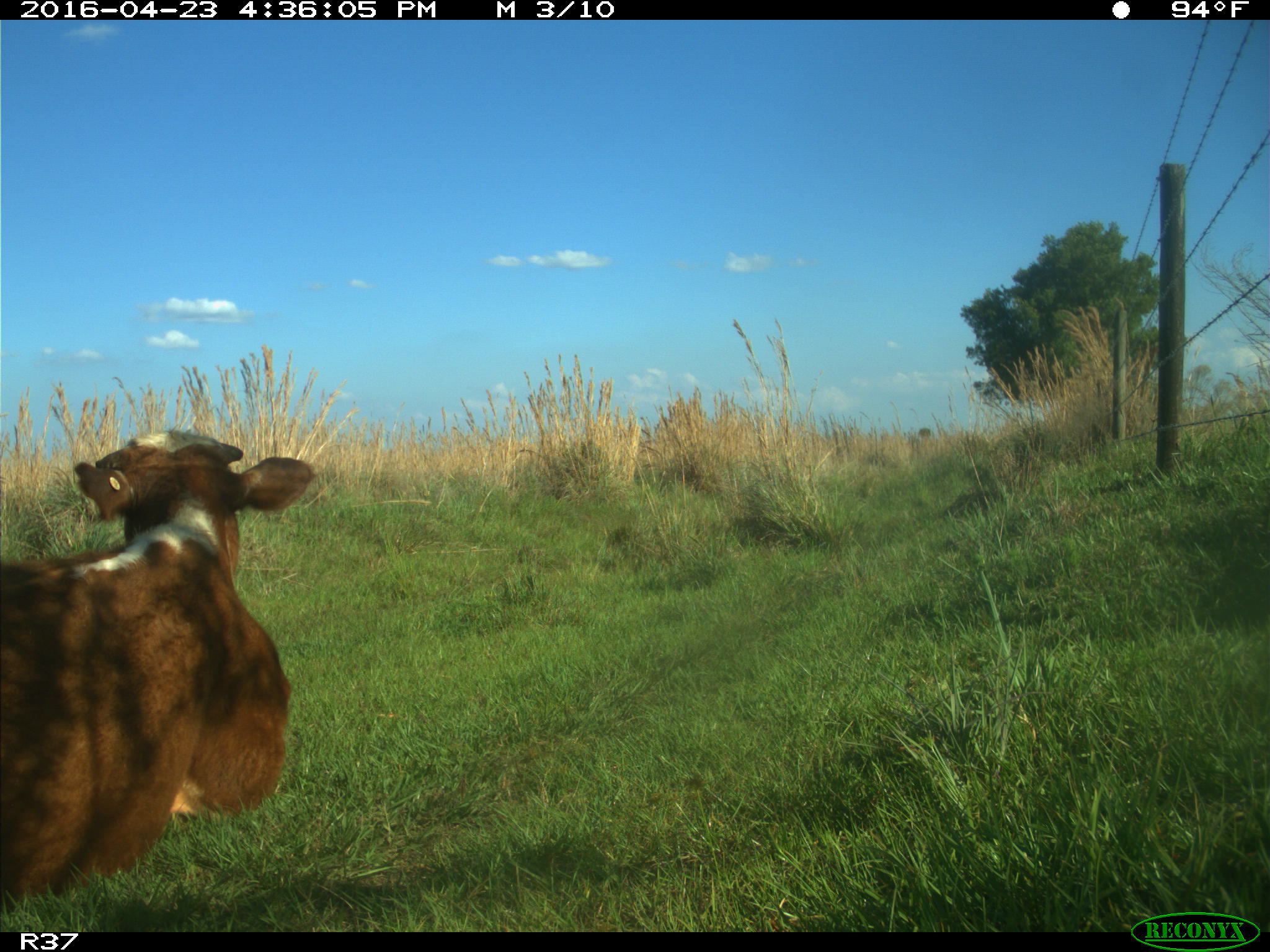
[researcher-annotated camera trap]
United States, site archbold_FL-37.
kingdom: Animalia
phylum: Chordata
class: Mammalia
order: Artiodactyla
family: Bovidae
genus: Bos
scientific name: Bos taurus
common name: domestic cow